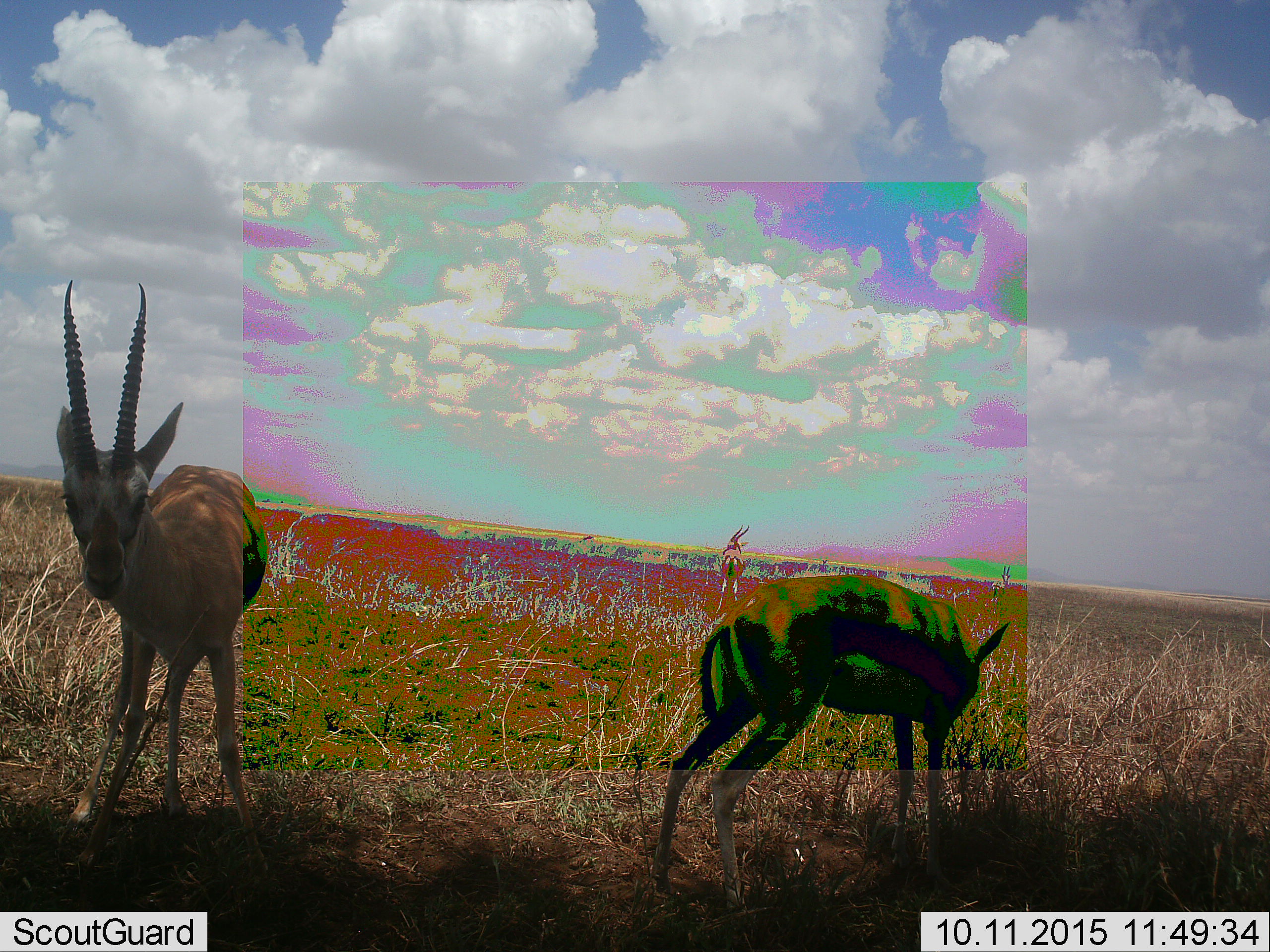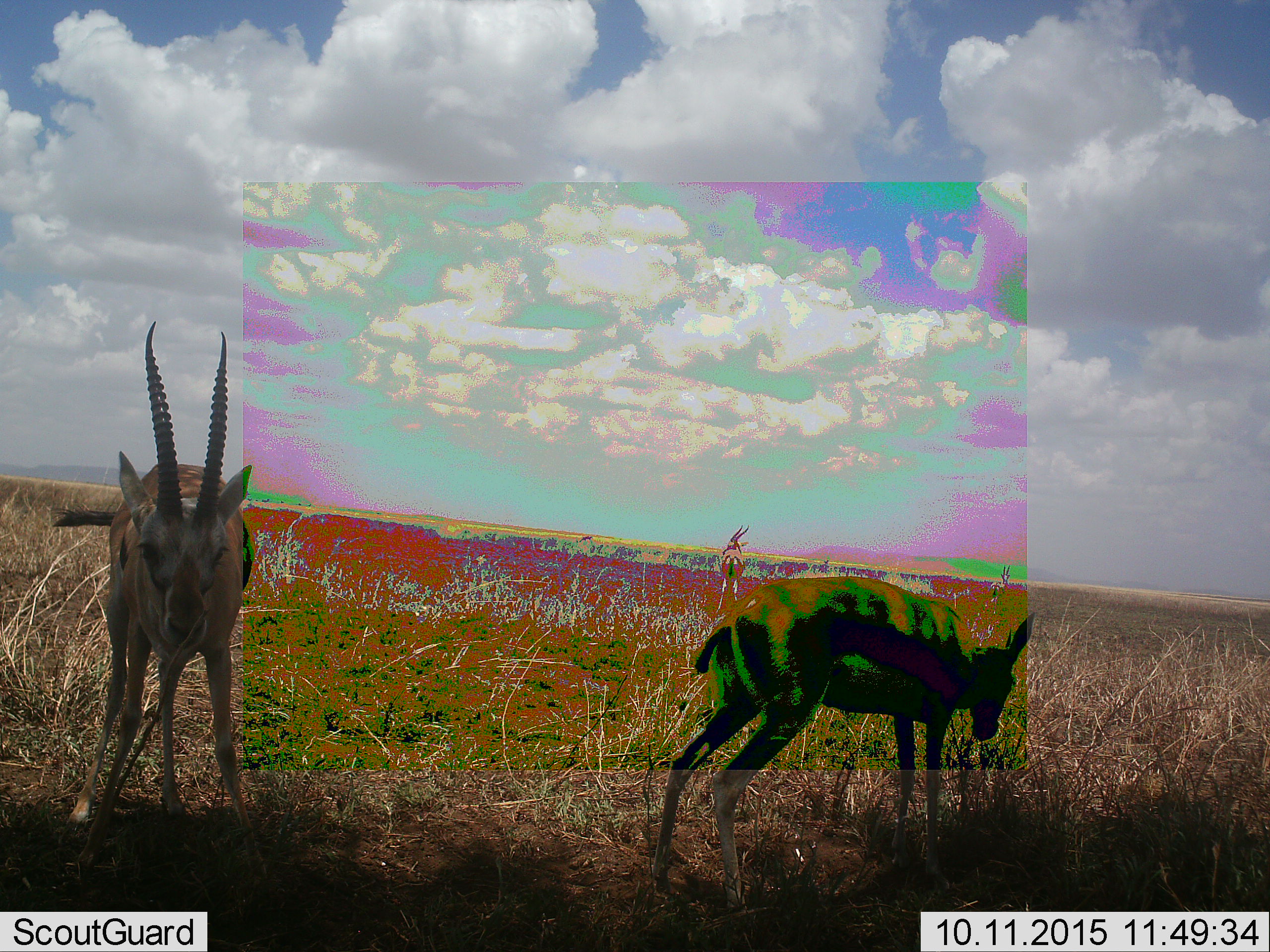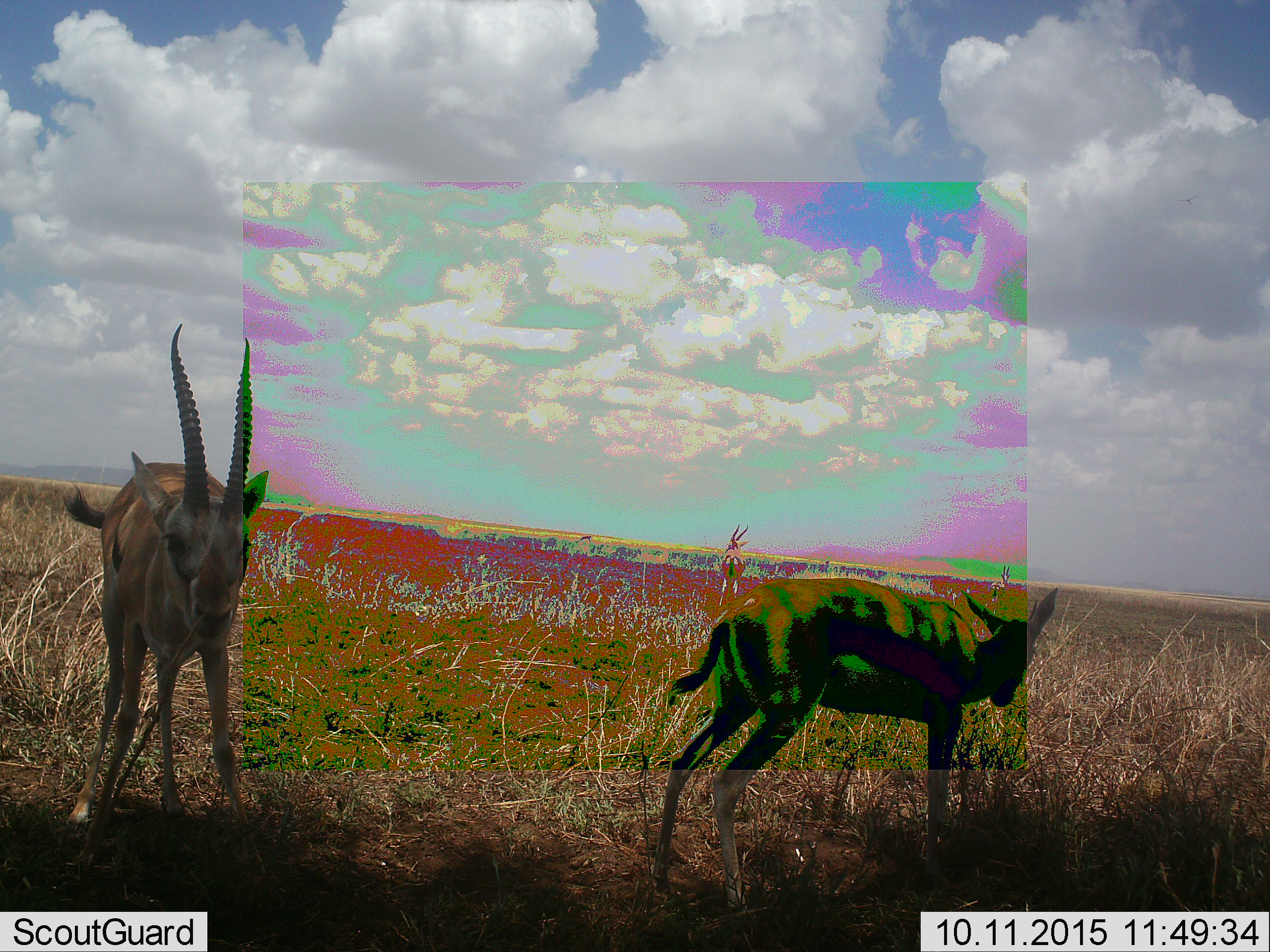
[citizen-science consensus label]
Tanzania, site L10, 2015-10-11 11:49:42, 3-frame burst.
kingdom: Animalia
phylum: Chordata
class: Mammalia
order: Artiodactyla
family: Bovidae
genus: Eudorcas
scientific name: Eudorcas thomsonii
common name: thomson's gazelle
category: gazellethomsons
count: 4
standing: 90%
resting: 0%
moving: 30%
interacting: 0%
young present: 10%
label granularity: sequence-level